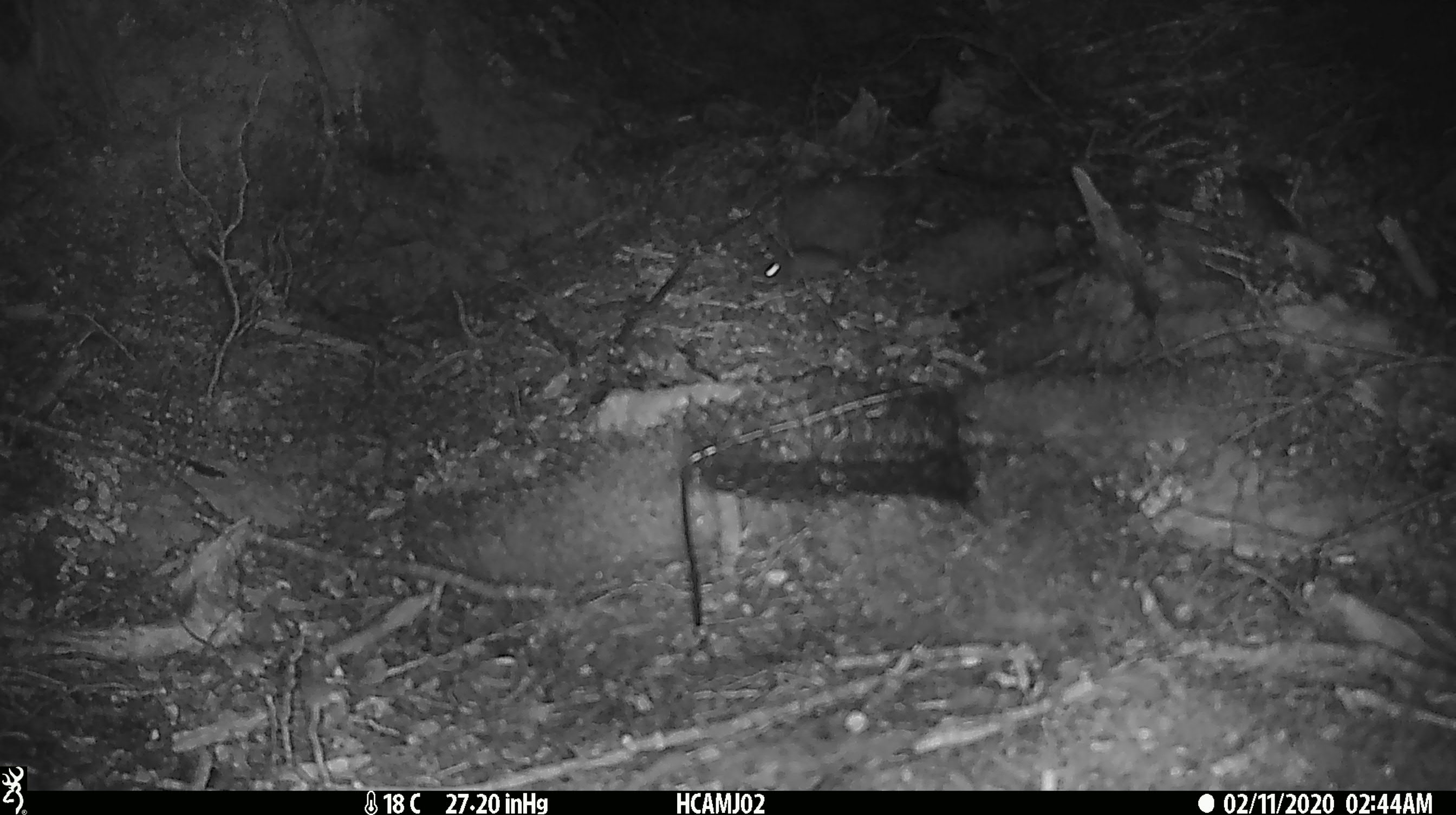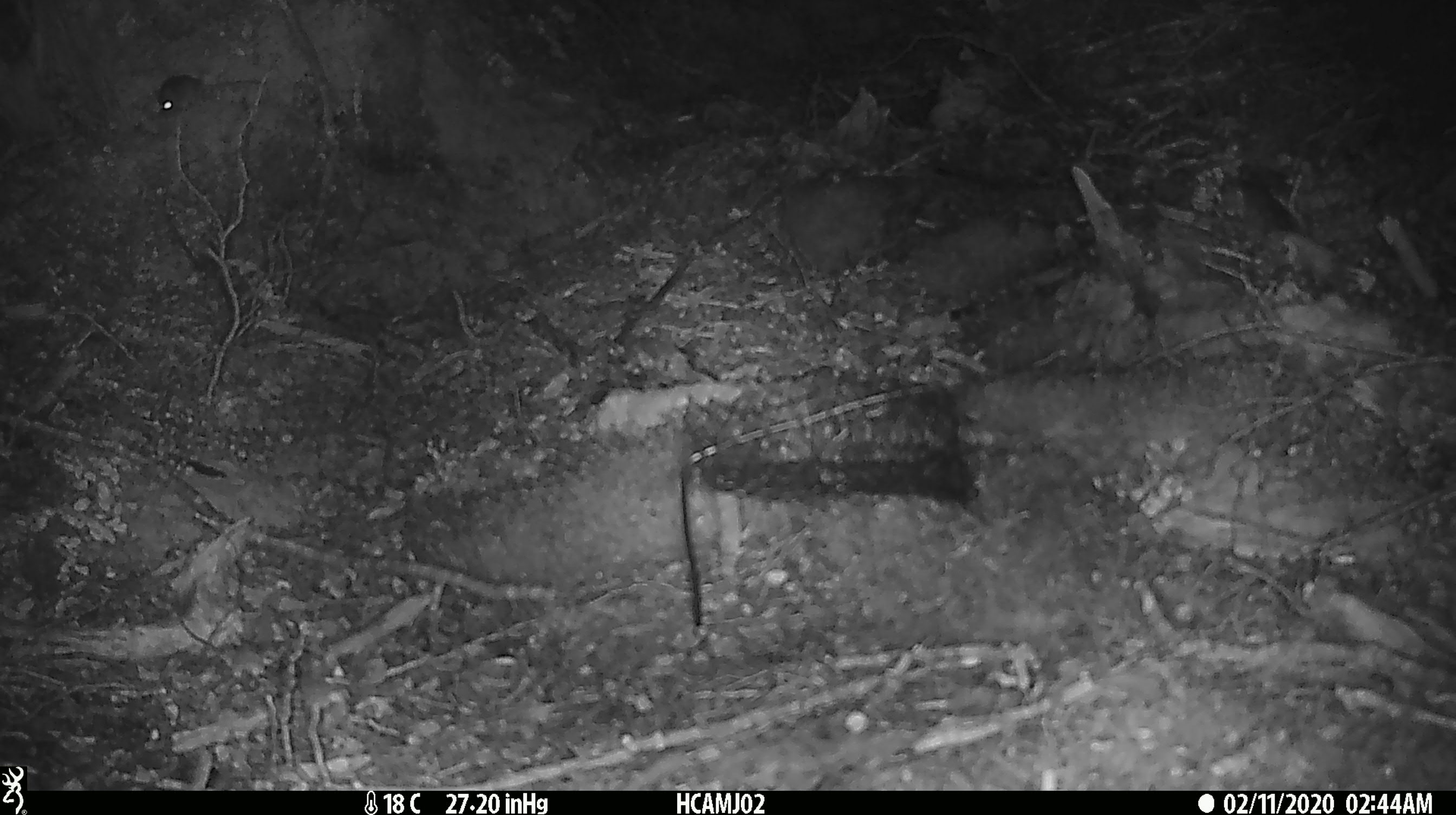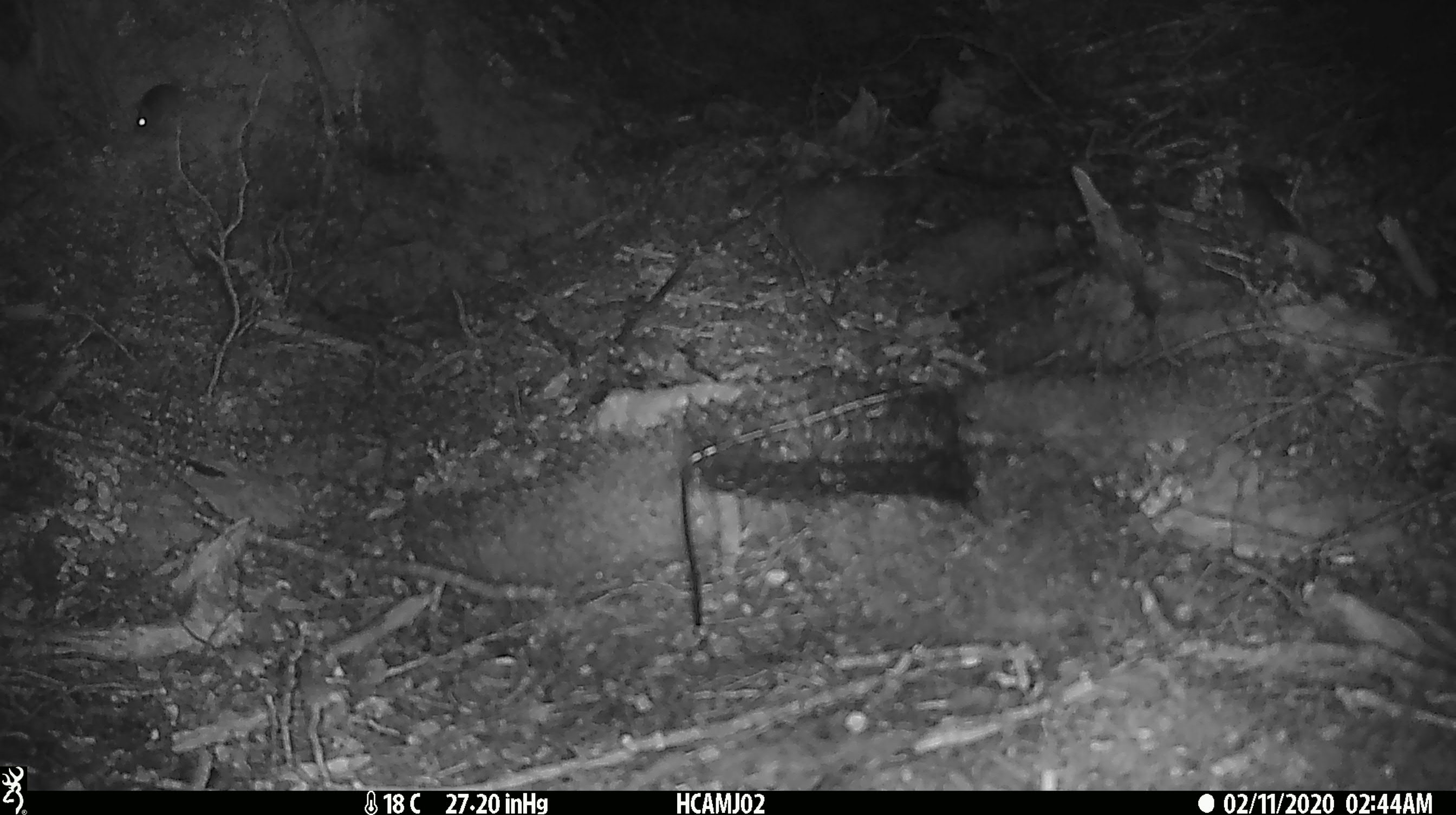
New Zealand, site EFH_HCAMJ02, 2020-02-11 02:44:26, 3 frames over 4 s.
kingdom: Animalia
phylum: Chordata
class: Mammalia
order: Rodentia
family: Muridae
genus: Mus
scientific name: Mus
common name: mouse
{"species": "mouse (Mus)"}